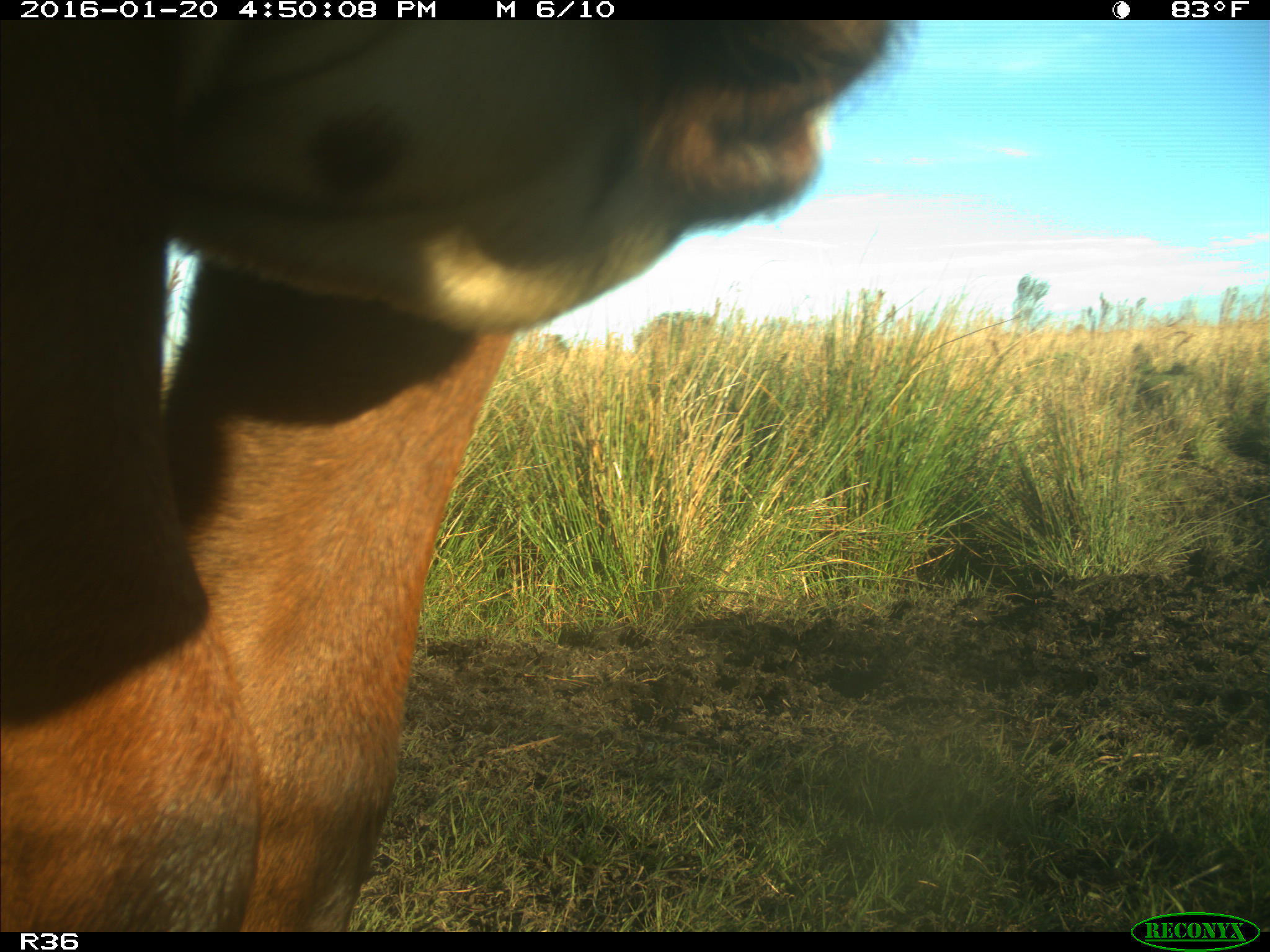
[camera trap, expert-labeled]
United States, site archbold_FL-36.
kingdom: Animalia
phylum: Chordata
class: Mammalia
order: Artiodactyla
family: Bovidae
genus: Bos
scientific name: Bos taurus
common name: domestic cow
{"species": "Bos taurus (domestic cow)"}